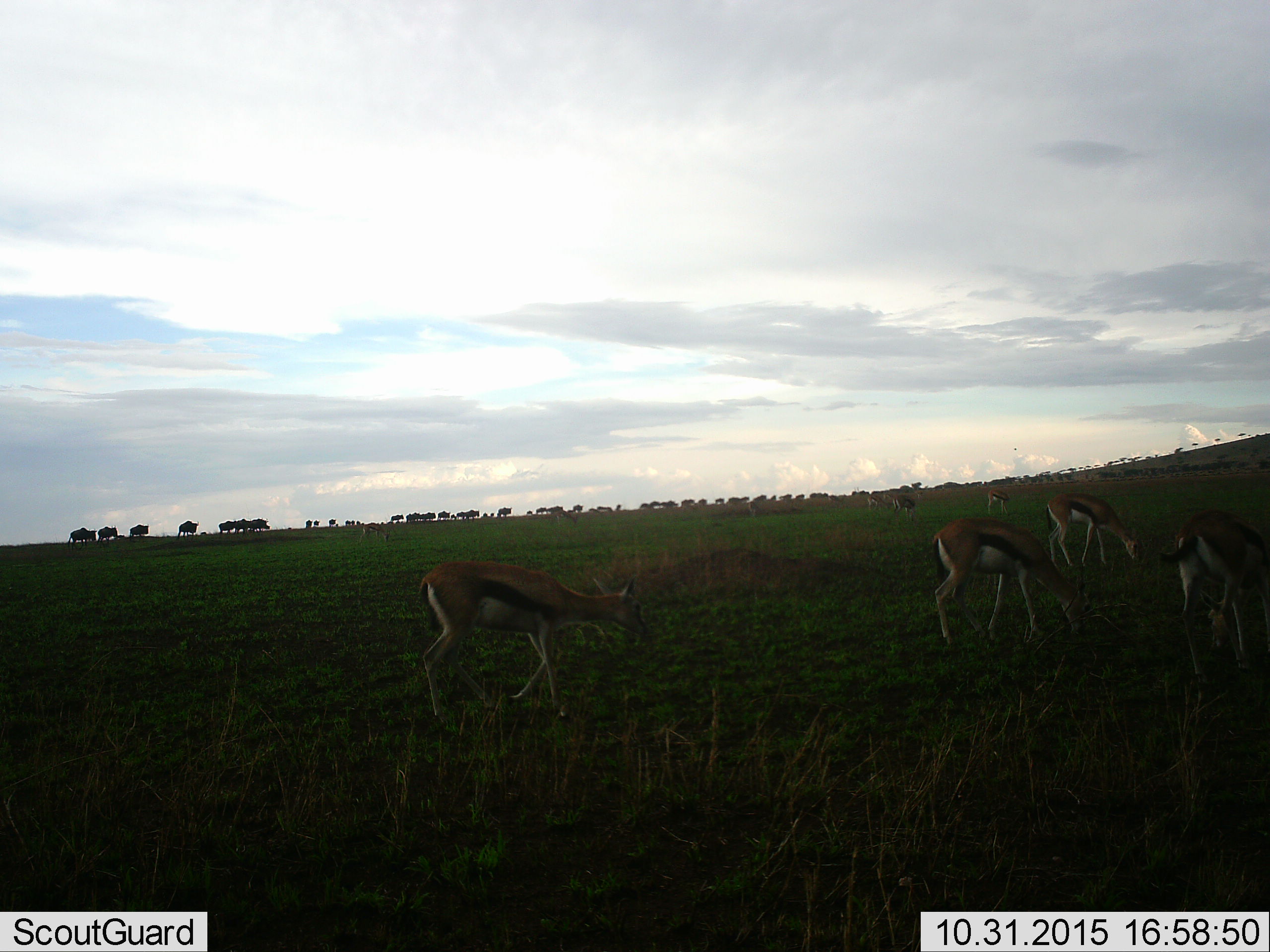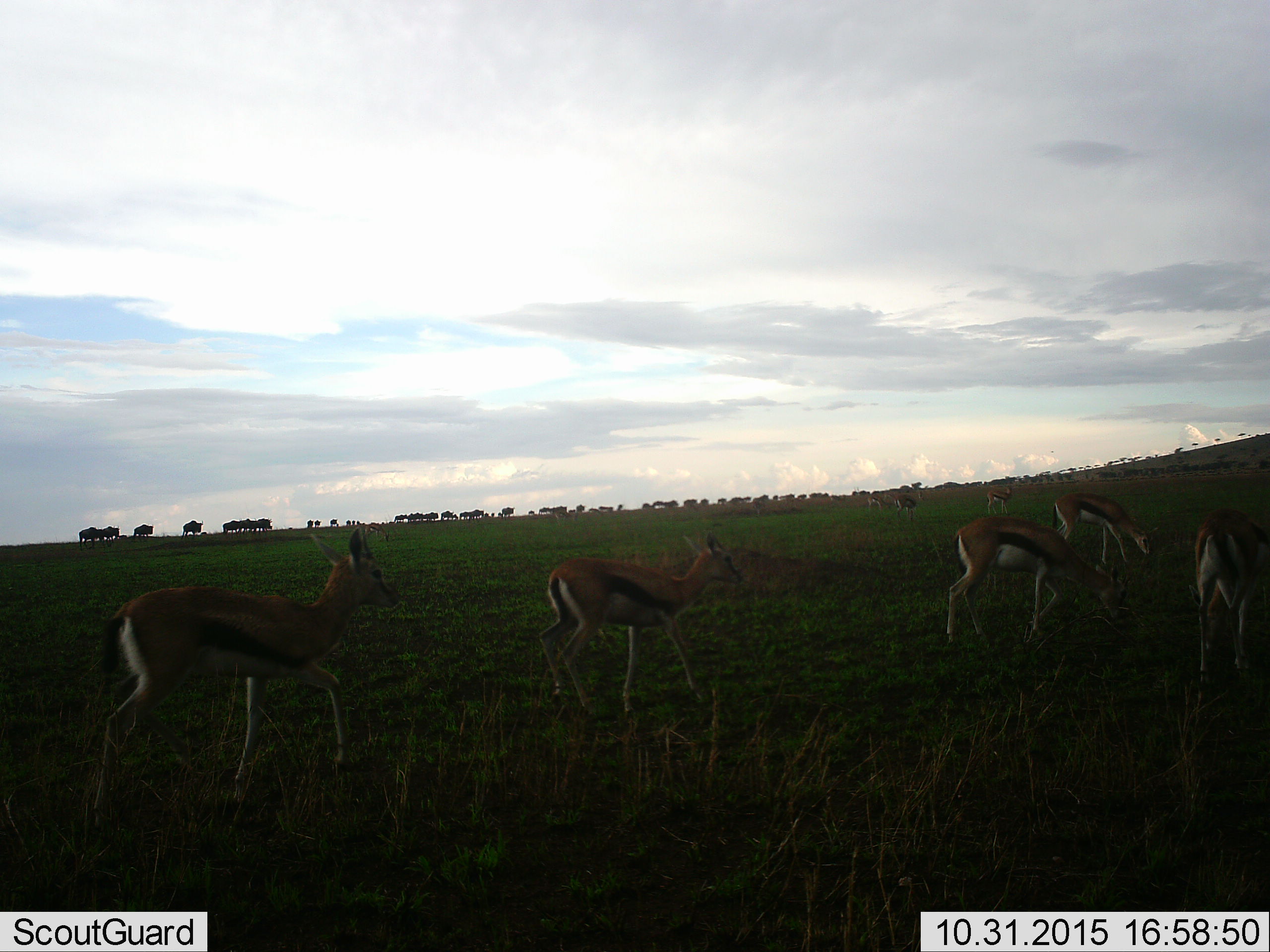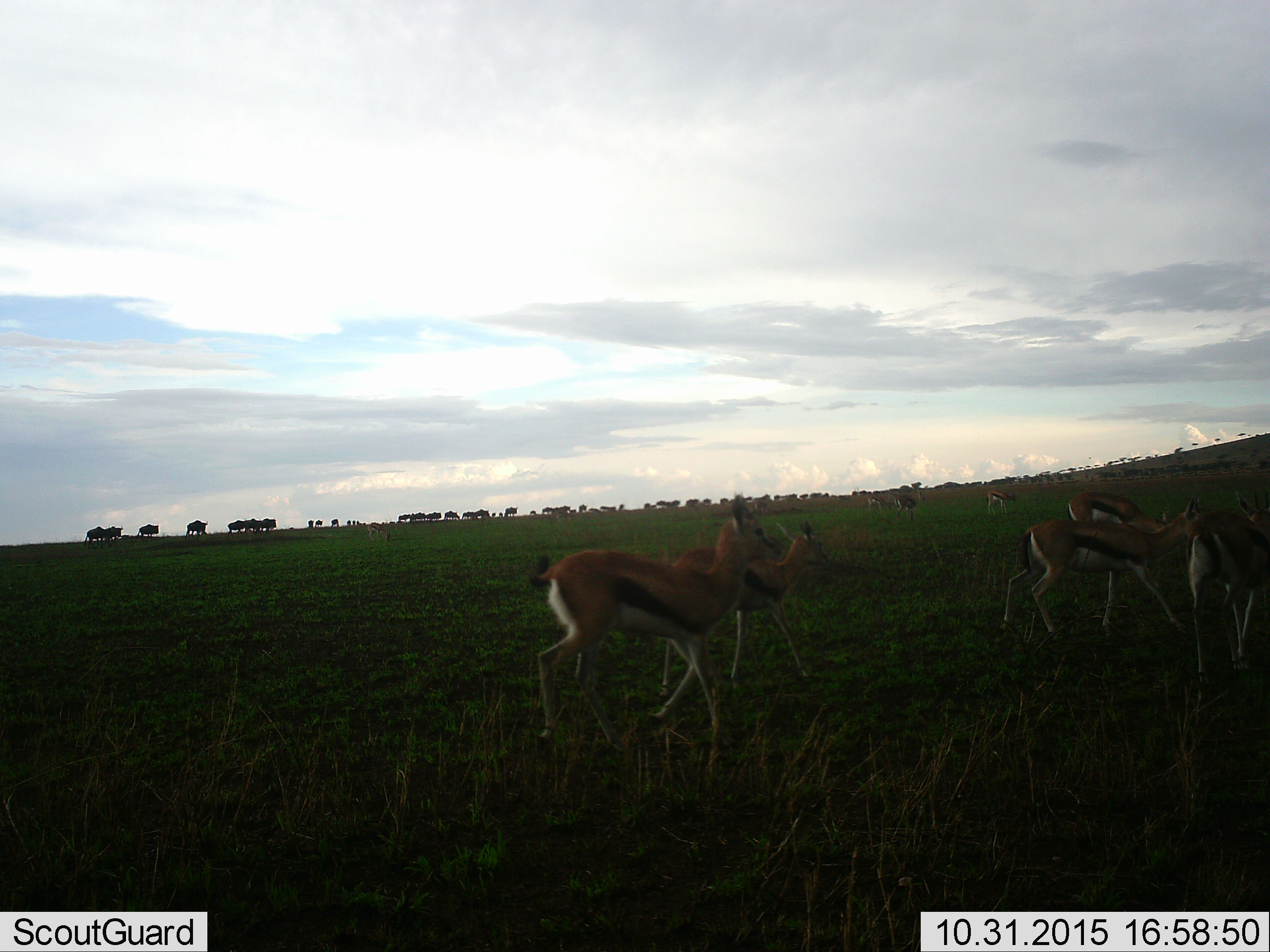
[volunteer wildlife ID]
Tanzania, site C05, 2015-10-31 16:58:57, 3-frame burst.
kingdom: Animalia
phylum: Chordata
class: Mammalia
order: Artiodactyla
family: Bovidae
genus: Eudorcas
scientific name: Eudorcas thomsonii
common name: thomson's gazelle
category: gazellethomsons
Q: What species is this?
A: Gazellethomsons (thomson's gazelle) (Eudorcas thomsonii).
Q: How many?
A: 11-50.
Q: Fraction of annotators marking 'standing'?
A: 47%.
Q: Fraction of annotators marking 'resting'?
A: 0%.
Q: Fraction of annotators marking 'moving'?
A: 80%.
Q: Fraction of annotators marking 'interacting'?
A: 0%.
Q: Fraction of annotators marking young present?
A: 20%.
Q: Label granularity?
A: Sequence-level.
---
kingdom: Animalia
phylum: Chordata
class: Mammalia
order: Artiodactyla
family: Bovidae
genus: Connochaetes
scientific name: Connochaetes taurinus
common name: blue wildebeest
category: wildebeest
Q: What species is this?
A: Wildebeest (blue wildebeest) (Connochaetes taurinus).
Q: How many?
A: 11-50.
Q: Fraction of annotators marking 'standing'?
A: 36%.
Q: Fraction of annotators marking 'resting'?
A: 9%.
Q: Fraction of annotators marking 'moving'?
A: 91%.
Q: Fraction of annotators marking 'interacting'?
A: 0%.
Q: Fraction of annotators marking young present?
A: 45%.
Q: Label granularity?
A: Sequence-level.